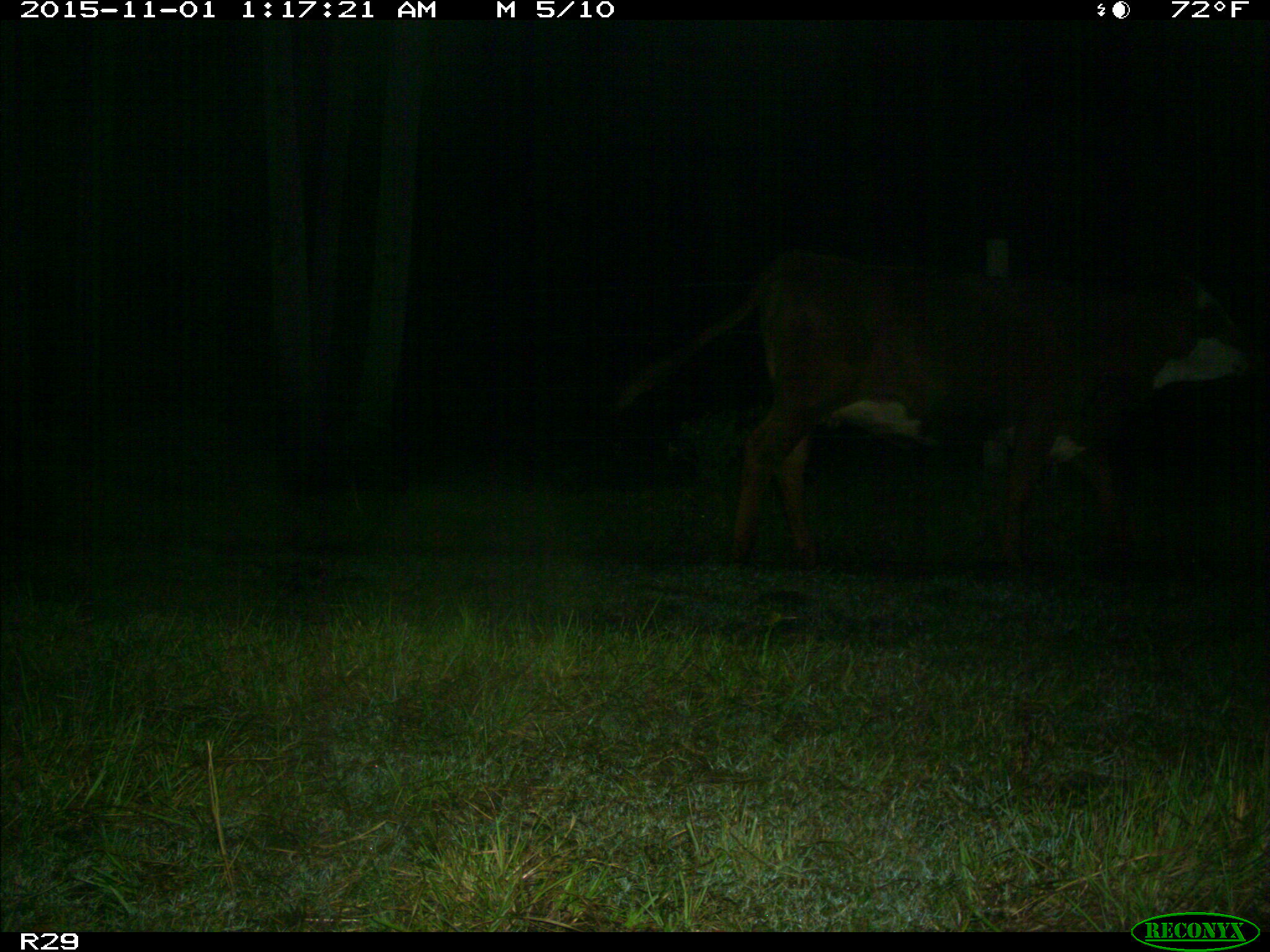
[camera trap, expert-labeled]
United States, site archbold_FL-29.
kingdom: Animalia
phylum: Chordata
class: Mammalia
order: Artiodactyla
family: Bovidae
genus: Bos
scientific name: Bos taurus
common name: domestic cow